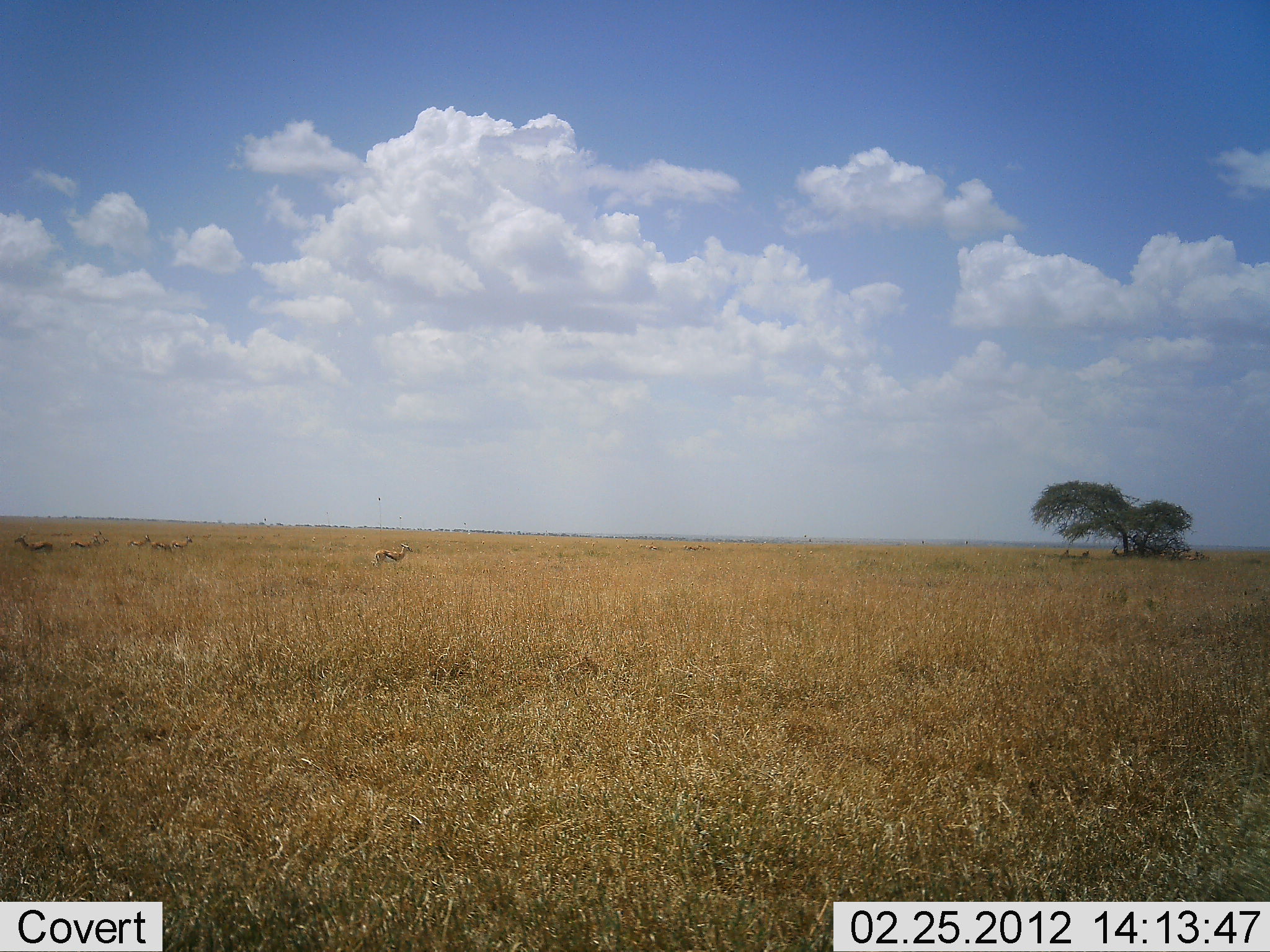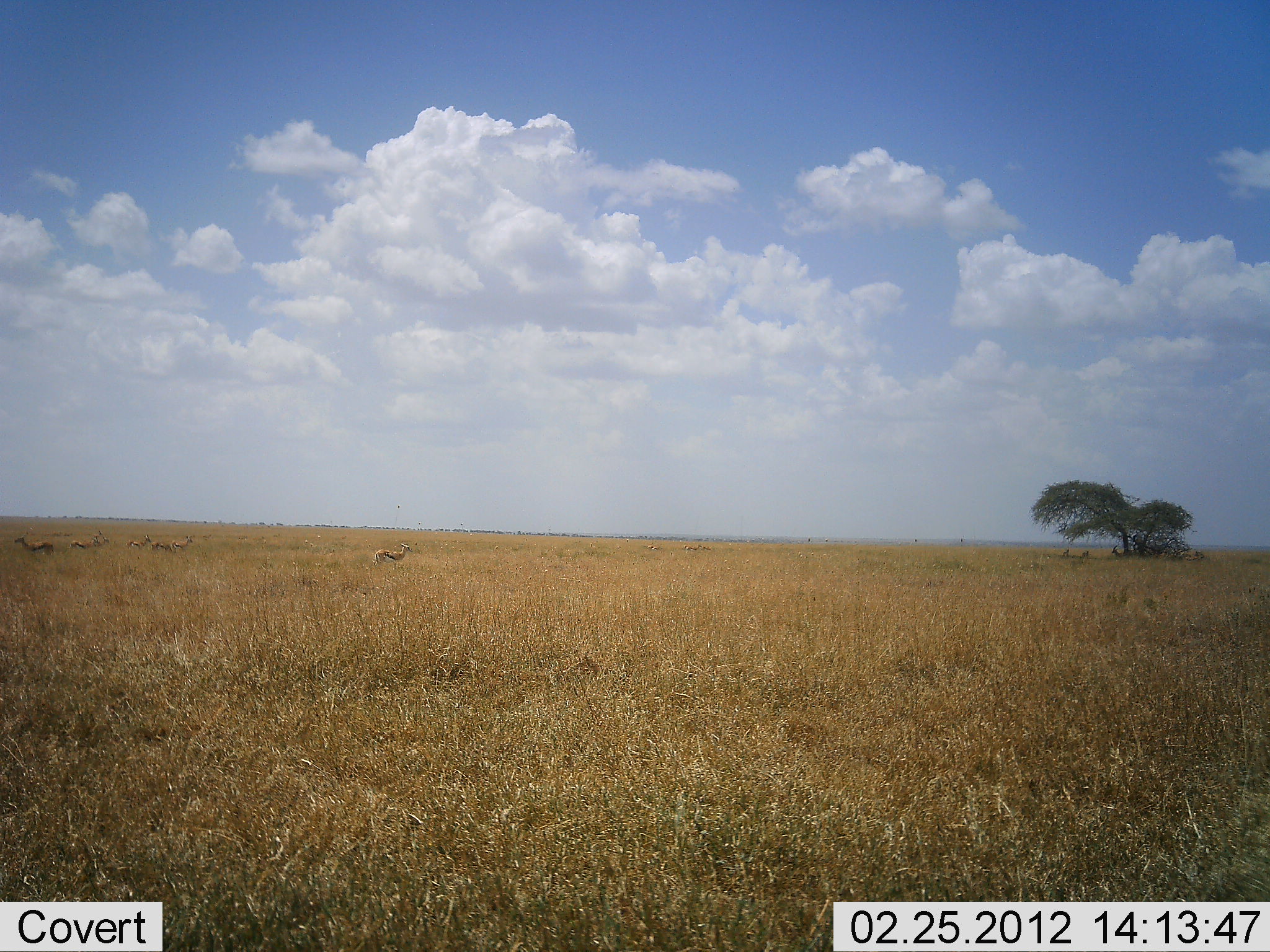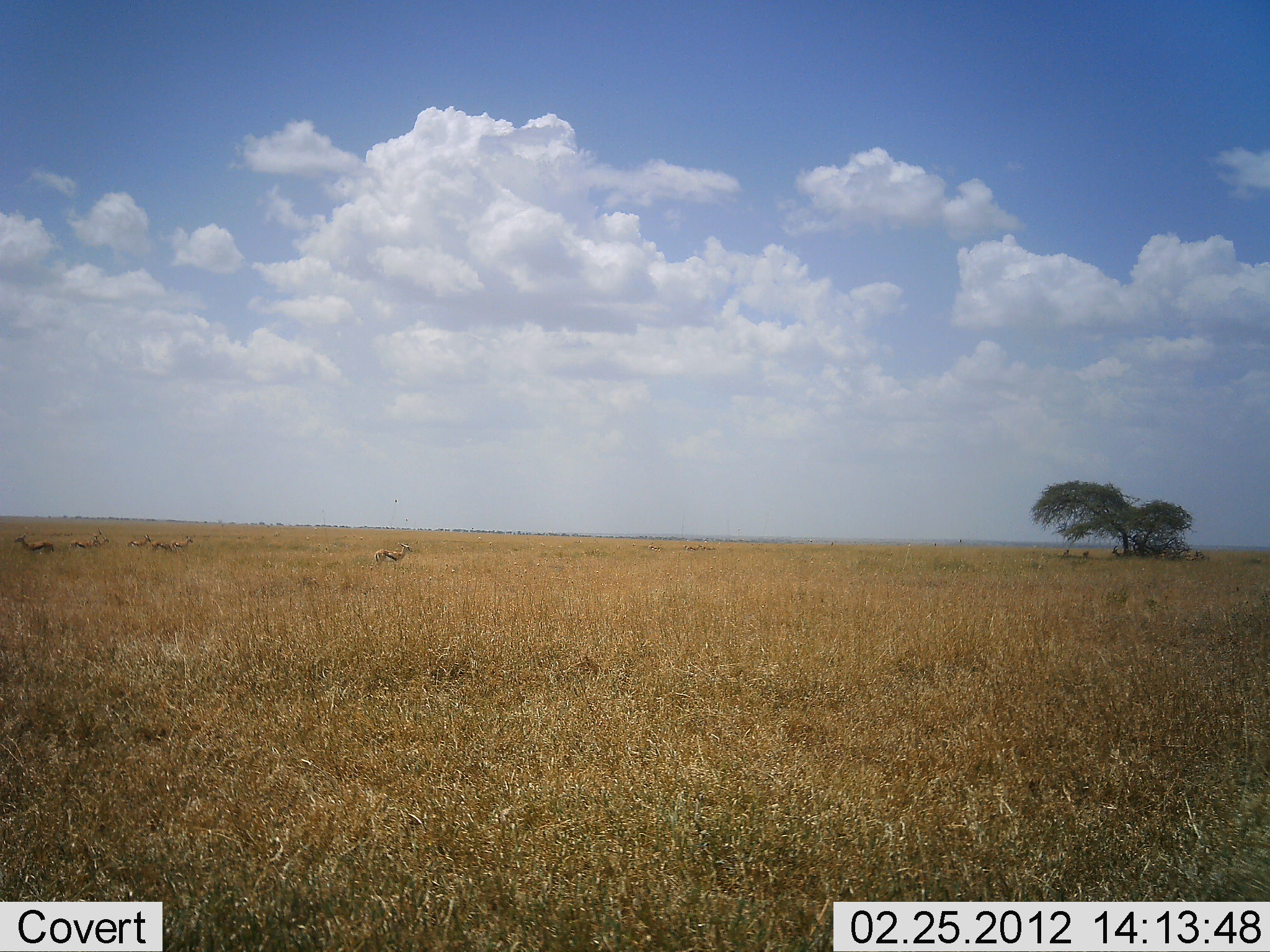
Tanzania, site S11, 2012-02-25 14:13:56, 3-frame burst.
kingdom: Animalia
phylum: Chordata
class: Mammalia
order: Artiodactyla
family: Bovidae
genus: Eudorcas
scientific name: Eudorcas thomsonii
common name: thomson's gazelle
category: gazellethomsons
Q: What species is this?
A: Gazellethomsons (thomson's gazelle) (Eudorcas thomsonii).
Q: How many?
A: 5.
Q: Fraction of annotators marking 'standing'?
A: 100%.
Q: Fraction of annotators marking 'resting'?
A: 0%.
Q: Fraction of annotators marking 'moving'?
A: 0%.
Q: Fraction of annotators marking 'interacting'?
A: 0%.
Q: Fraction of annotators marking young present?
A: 0%.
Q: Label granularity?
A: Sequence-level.